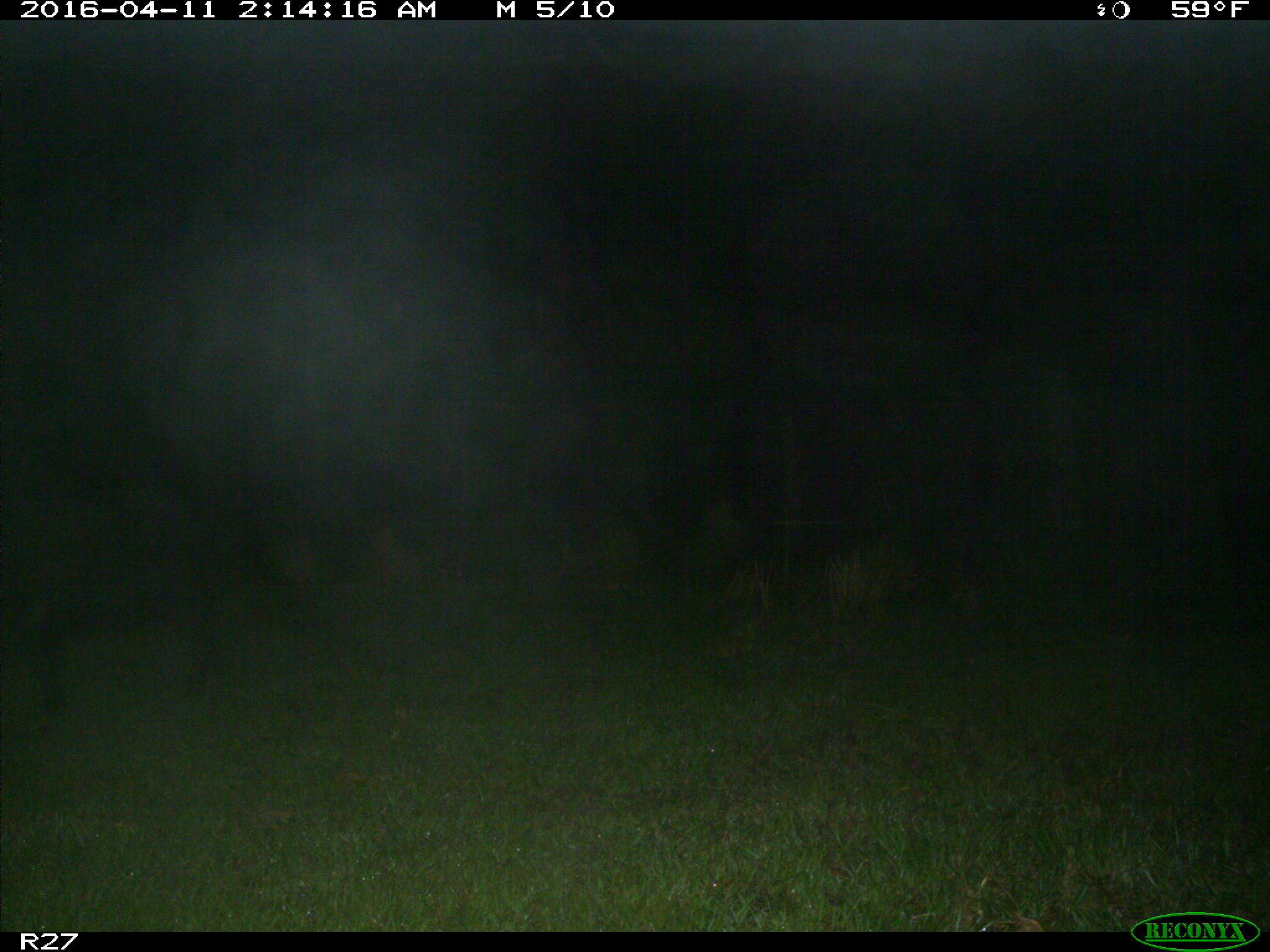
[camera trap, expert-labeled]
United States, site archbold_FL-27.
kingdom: Animalia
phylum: Chordata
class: Mammalia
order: Artiodactyla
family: Suidae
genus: Sus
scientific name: Sus scrofa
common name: wild boar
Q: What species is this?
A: Sus scrofa (wild boar).